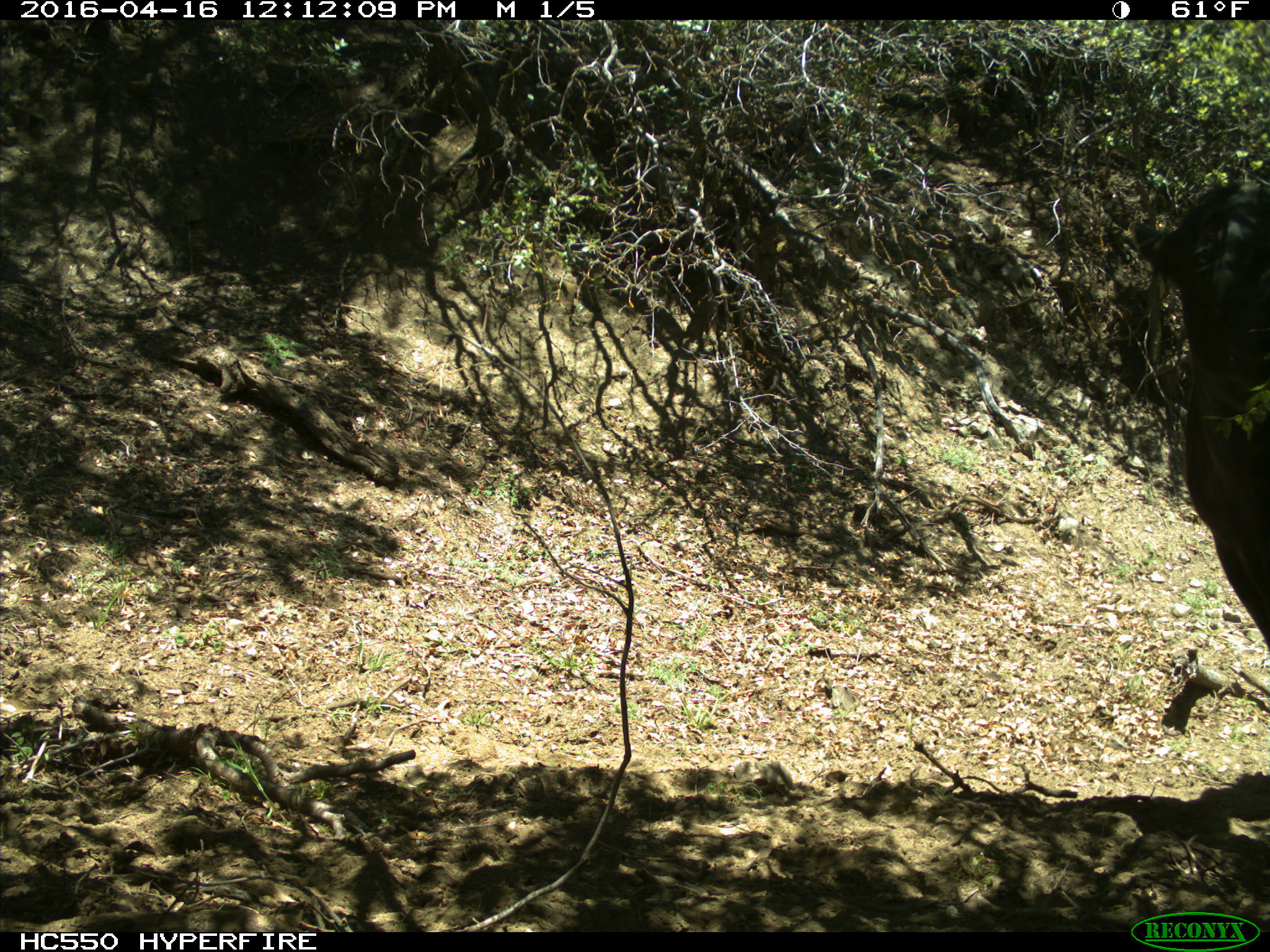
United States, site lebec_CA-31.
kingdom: Animalia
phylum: Chordata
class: Mammalia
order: Artiodactyla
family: Bovidae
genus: Bos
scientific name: Bos taurus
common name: domestic cow